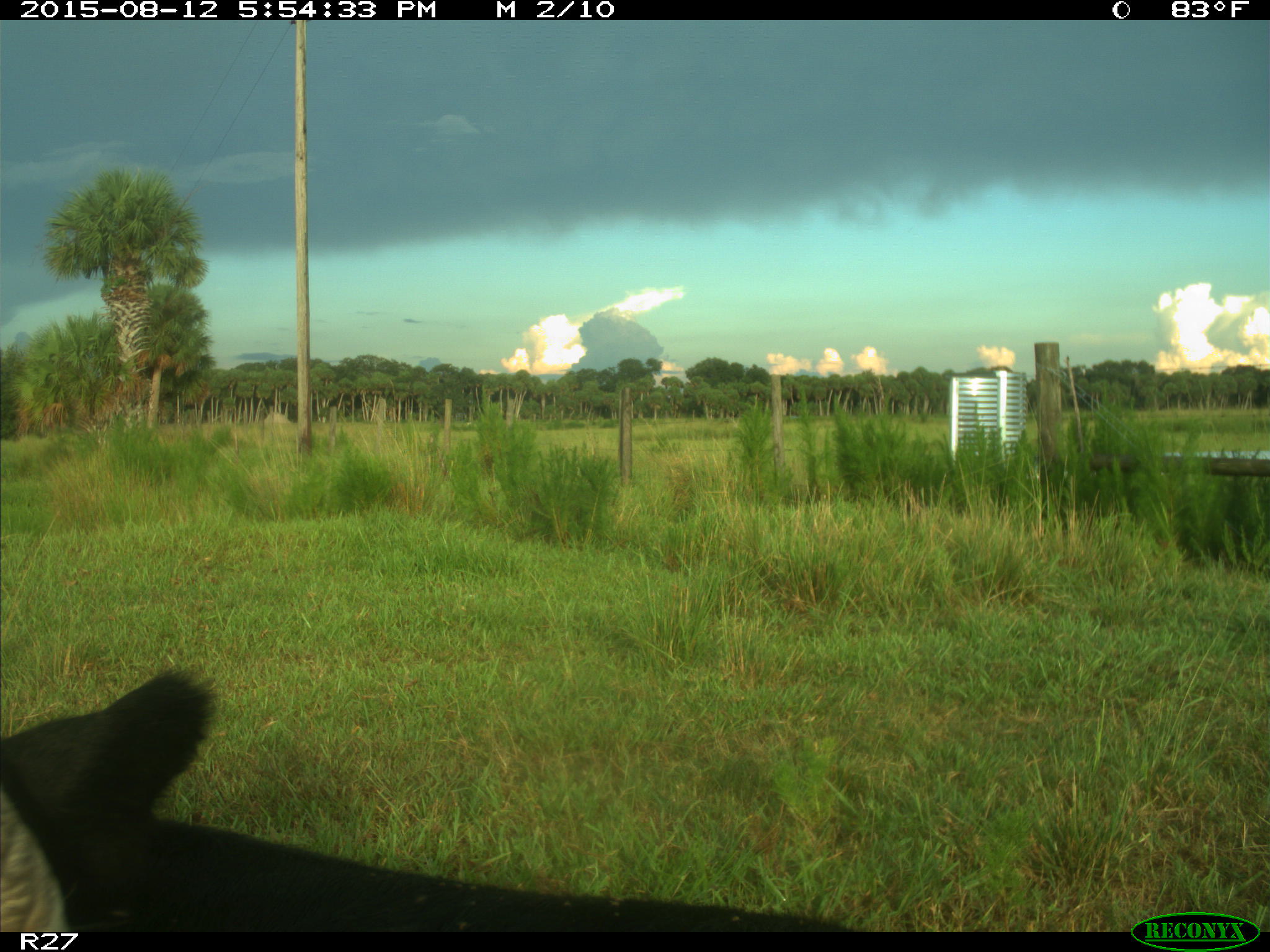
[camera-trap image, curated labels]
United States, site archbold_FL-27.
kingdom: Animalia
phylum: Chordata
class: Mammalia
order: Artiodactyla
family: Bovidae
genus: Bos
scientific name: Bos taurus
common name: domestic cow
Bos taurus (domestic cow).